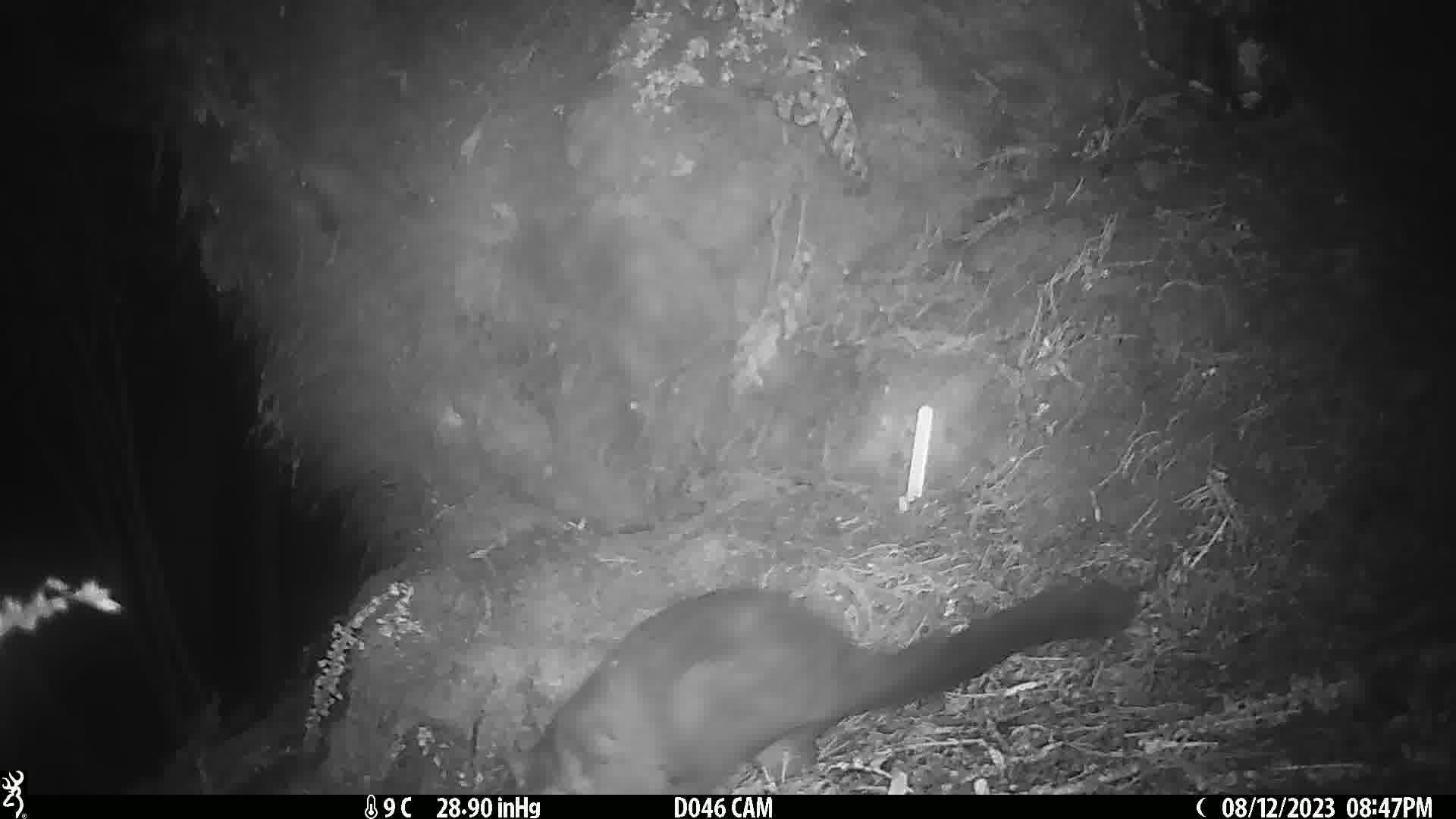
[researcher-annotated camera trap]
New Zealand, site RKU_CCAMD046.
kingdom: Animalia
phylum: Chordata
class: Mammalia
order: Diprotodontia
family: Phalangeridae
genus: Trichosurus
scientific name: Trichosurus vulpecula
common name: common brushtail possum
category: possum